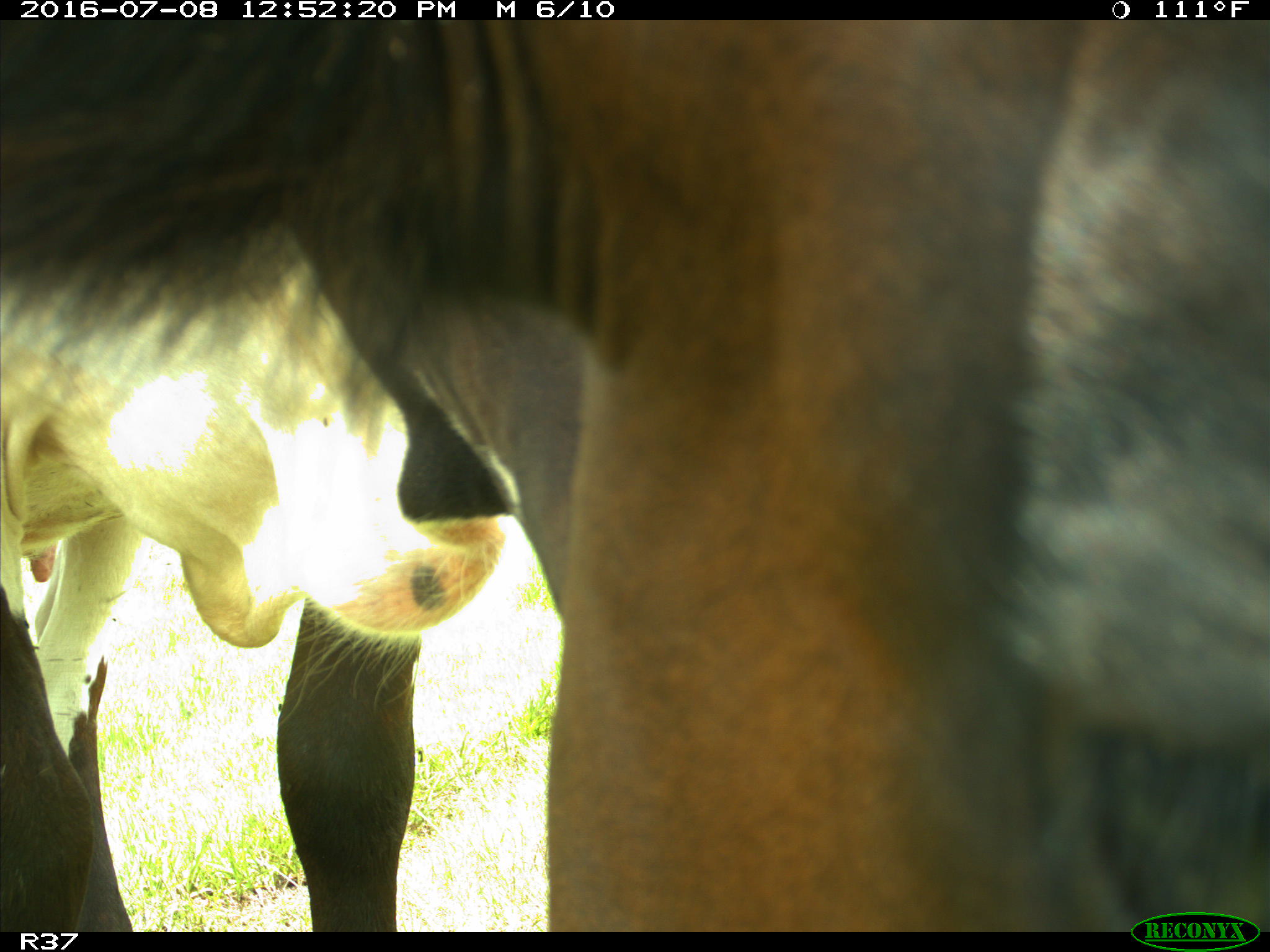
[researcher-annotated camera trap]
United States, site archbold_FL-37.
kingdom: Animalia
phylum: Chordata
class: Mammalia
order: Artiodactyla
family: Bovidae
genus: Bos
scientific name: Bos taurus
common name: domestic cow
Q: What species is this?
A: Bos taurus (domestic cow).